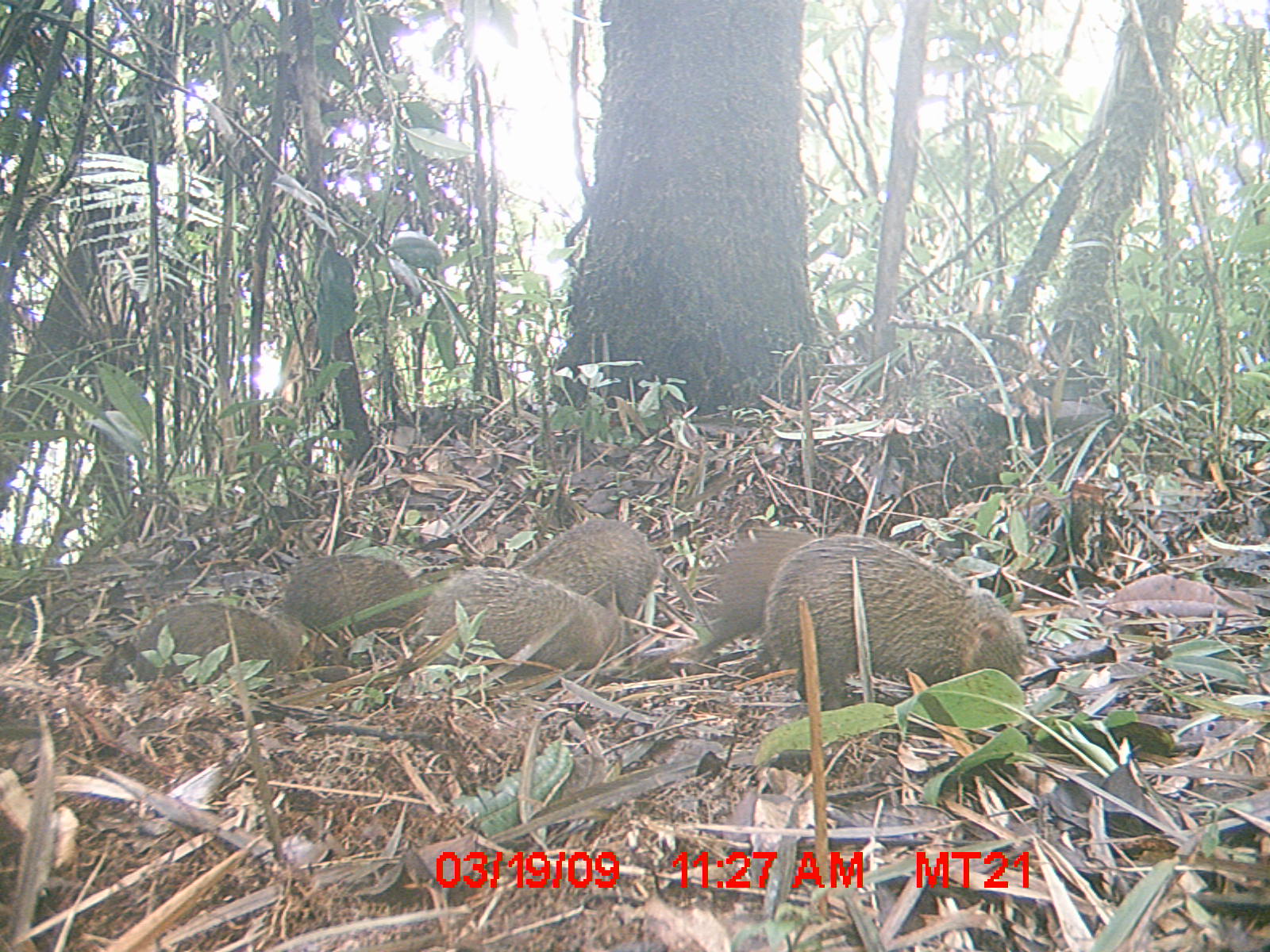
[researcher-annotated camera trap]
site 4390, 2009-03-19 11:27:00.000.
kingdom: Animalia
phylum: Chordata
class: Mammalia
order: Afrosoricida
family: Tenrecidae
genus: Setifer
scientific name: Setifer setosus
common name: greater hedgehog tenrec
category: setifer sp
Setifer sp (greater hedgehog tenrec) (Setifer setosus), count 7.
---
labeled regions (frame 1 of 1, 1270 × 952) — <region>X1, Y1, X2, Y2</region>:
setifer sp: <region>760, 532, 1027, 711</region>; <region>413, 565, 634, 678</region>; <region>693, 527, 818, 666</region>; <region>131, 599, 306, 689</region>; <region>512, 516, 662, 616</region>; <region>279, 551, 431, 636</region>